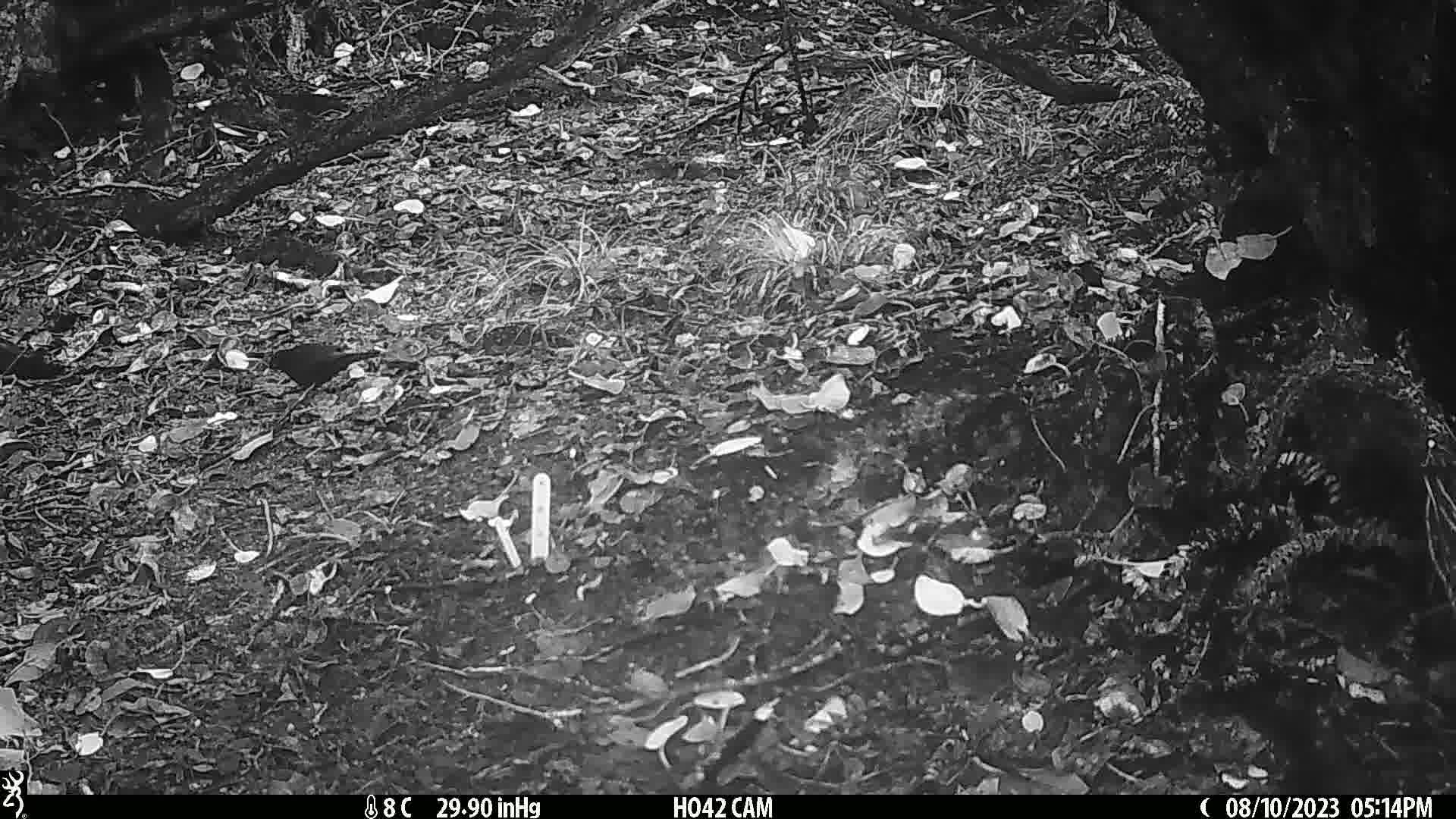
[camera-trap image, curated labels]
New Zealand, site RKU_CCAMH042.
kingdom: Animalia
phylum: Chordata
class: Aves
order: Passeriformes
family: Turdidae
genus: Turdus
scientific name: Turdus merula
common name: eurasian blackbird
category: blackbird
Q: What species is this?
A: Blackbird (eurasian blackbird) (Turdus merula).